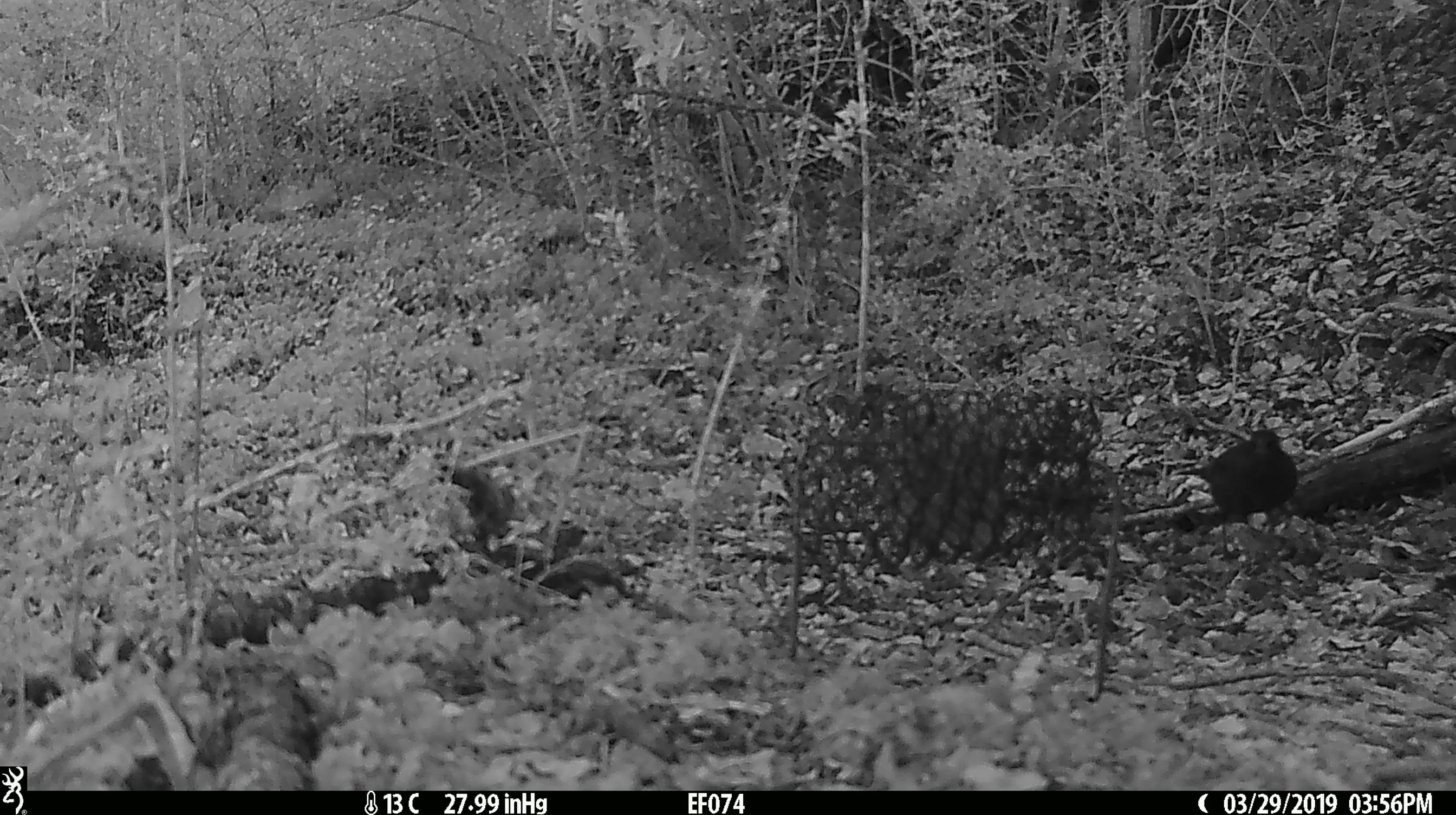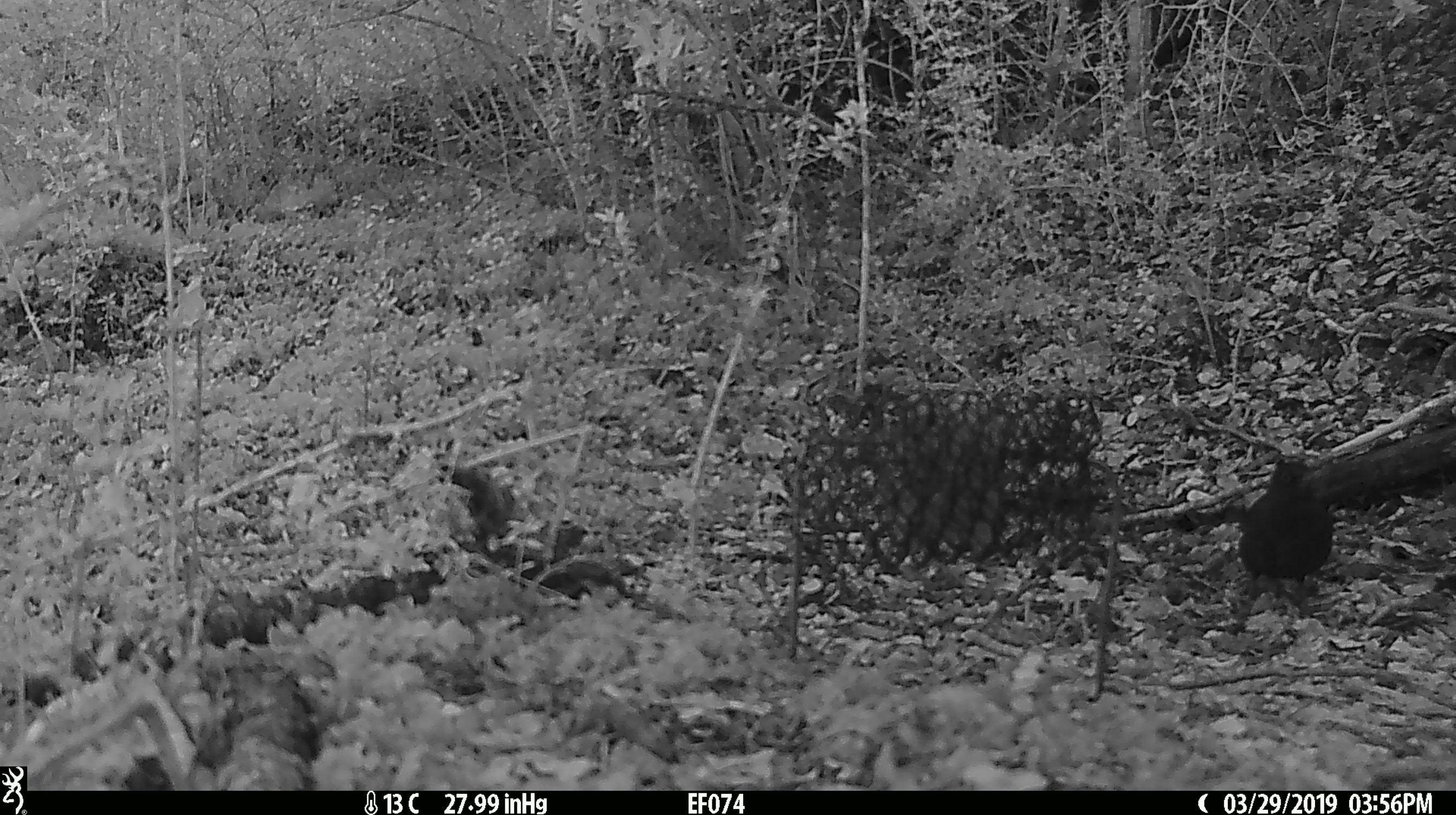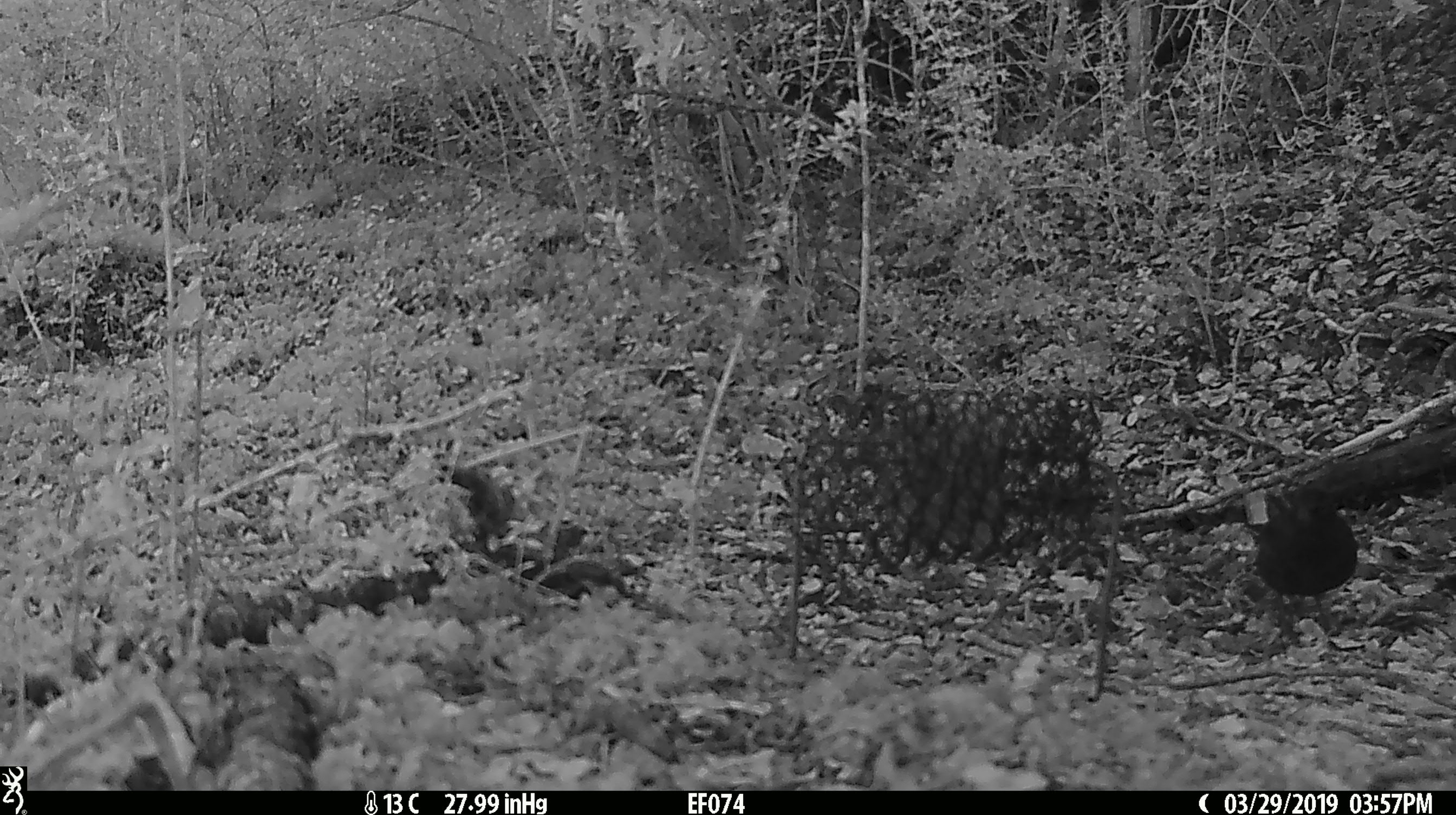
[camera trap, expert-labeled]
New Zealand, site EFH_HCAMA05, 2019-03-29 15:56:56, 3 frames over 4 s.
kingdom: Animalia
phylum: Chordata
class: Aves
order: Passeriformes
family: Turdidae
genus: Turdus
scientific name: Turdus merula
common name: eurasian blackbird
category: blackbird